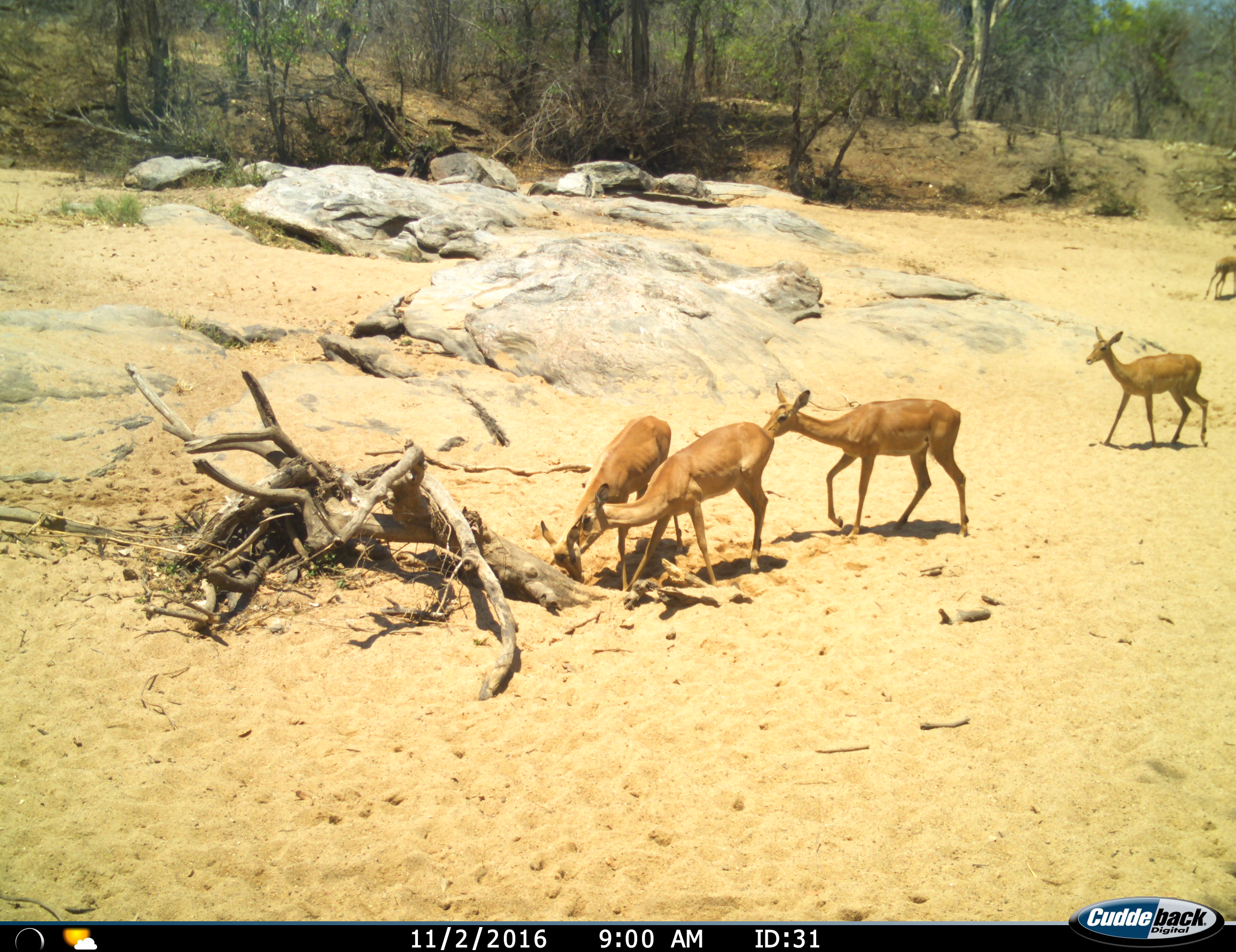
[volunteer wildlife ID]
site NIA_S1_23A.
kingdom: Animalia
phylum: Chordata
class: Mammalia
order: Artiodactyla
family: Bovidae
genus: Aepyceros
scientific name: Aepyceros melampus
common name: impala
Impala (Aepyceros melampus), count 5. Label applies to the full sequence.